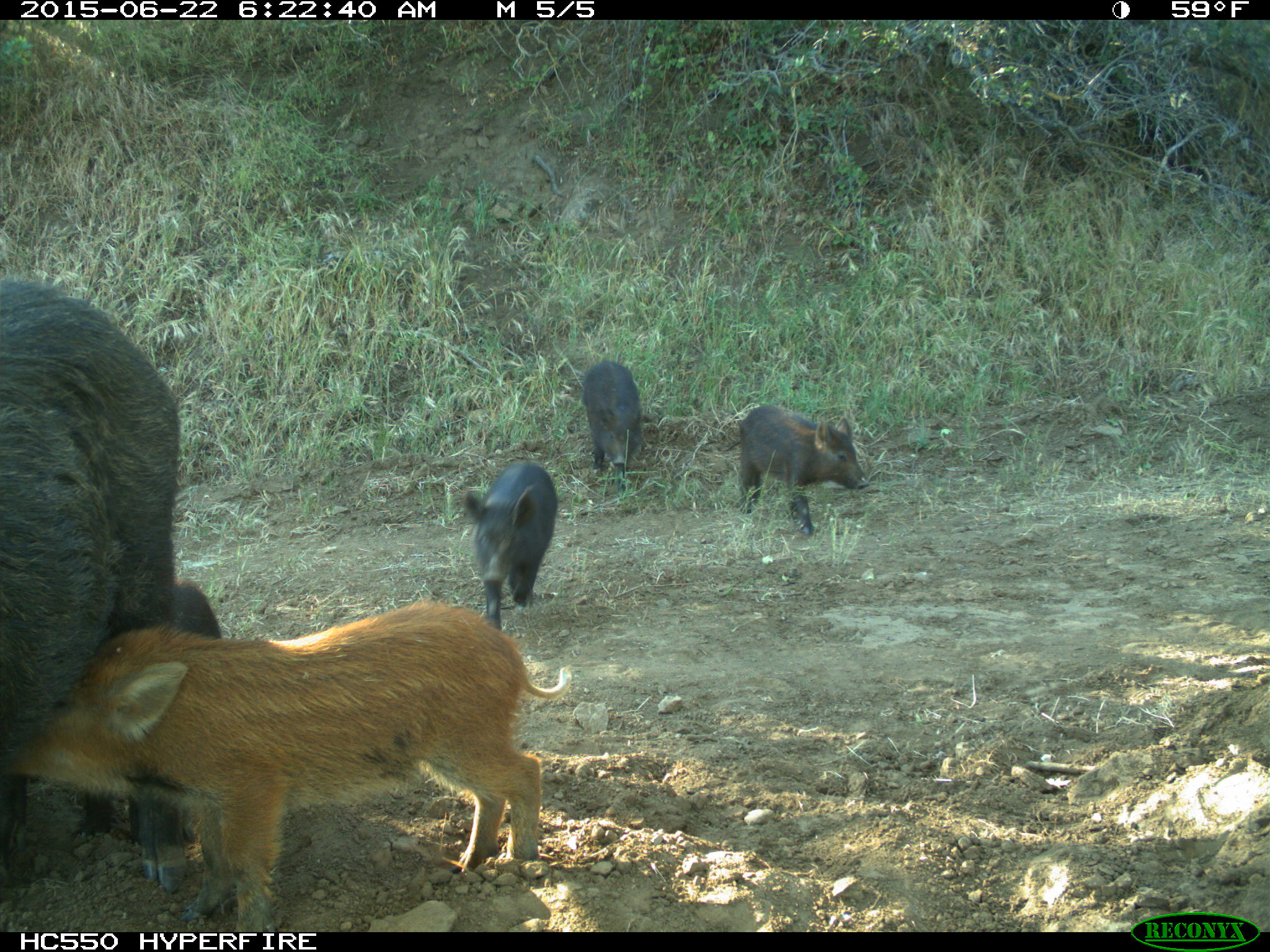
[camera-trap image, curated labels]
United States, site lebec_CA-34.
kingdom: Animalia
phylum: Chordata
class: Mammalia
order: Artiodactyla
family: Suidae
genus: Sus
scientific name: Sus scrofa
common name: wild boar